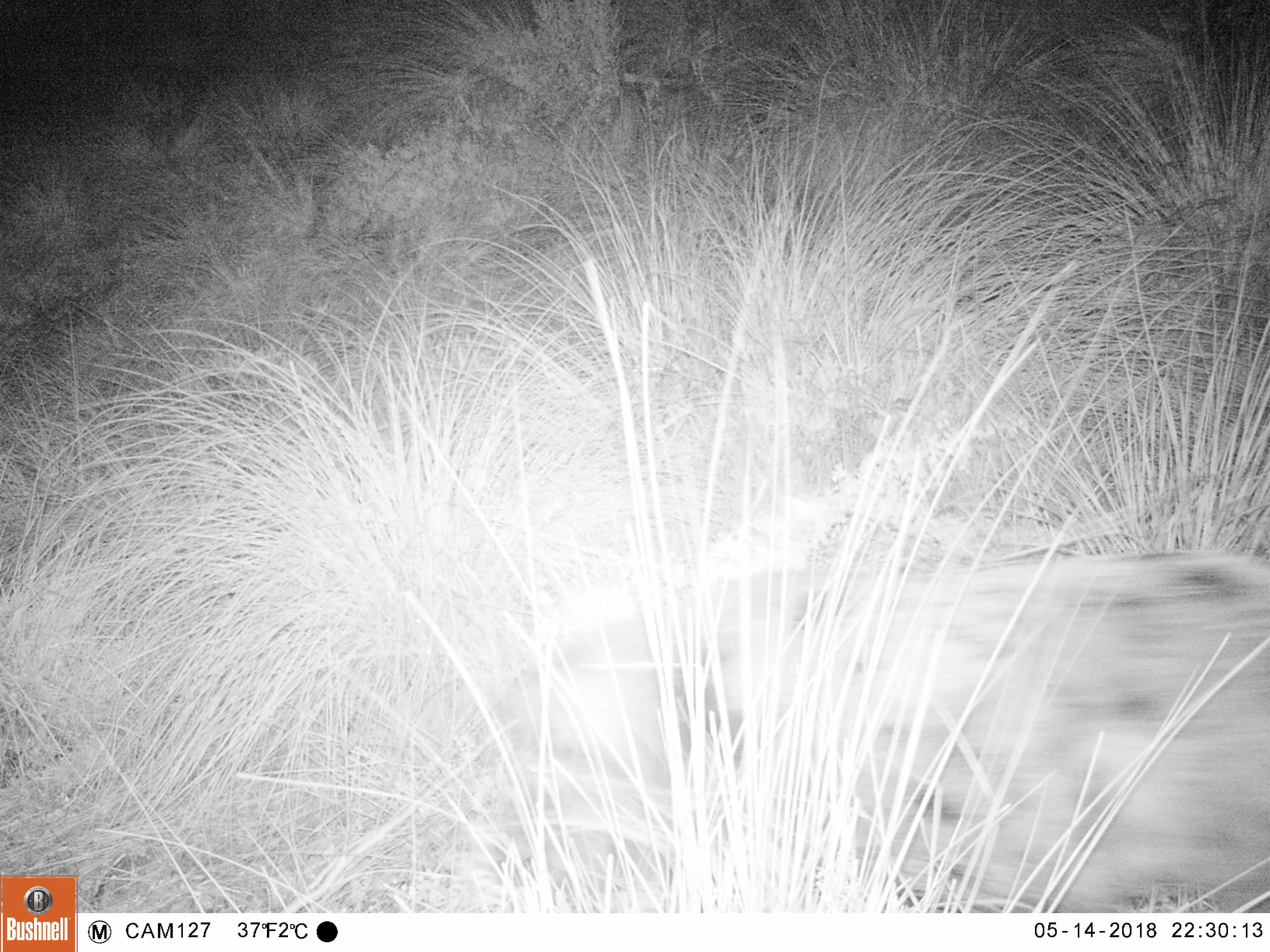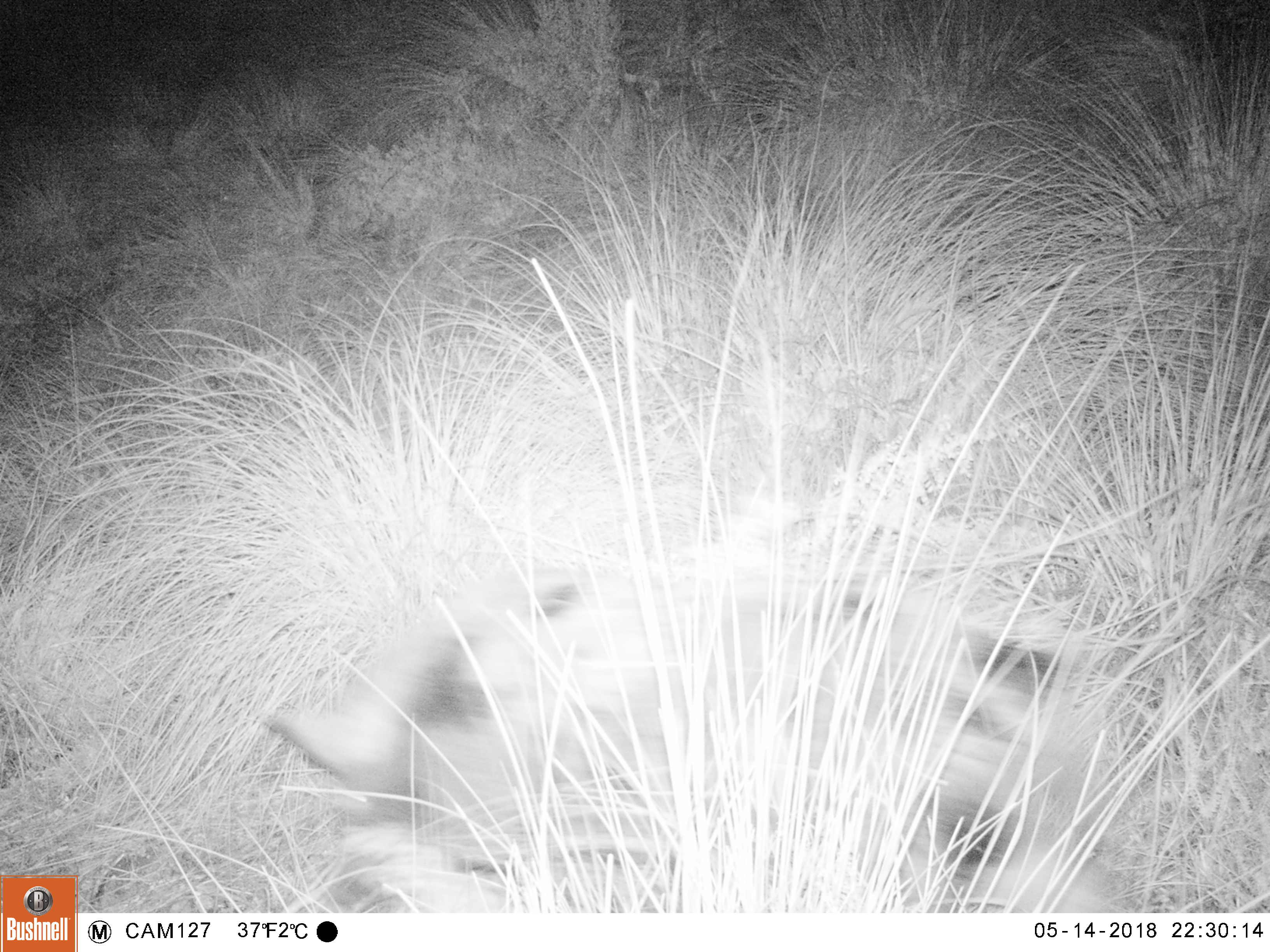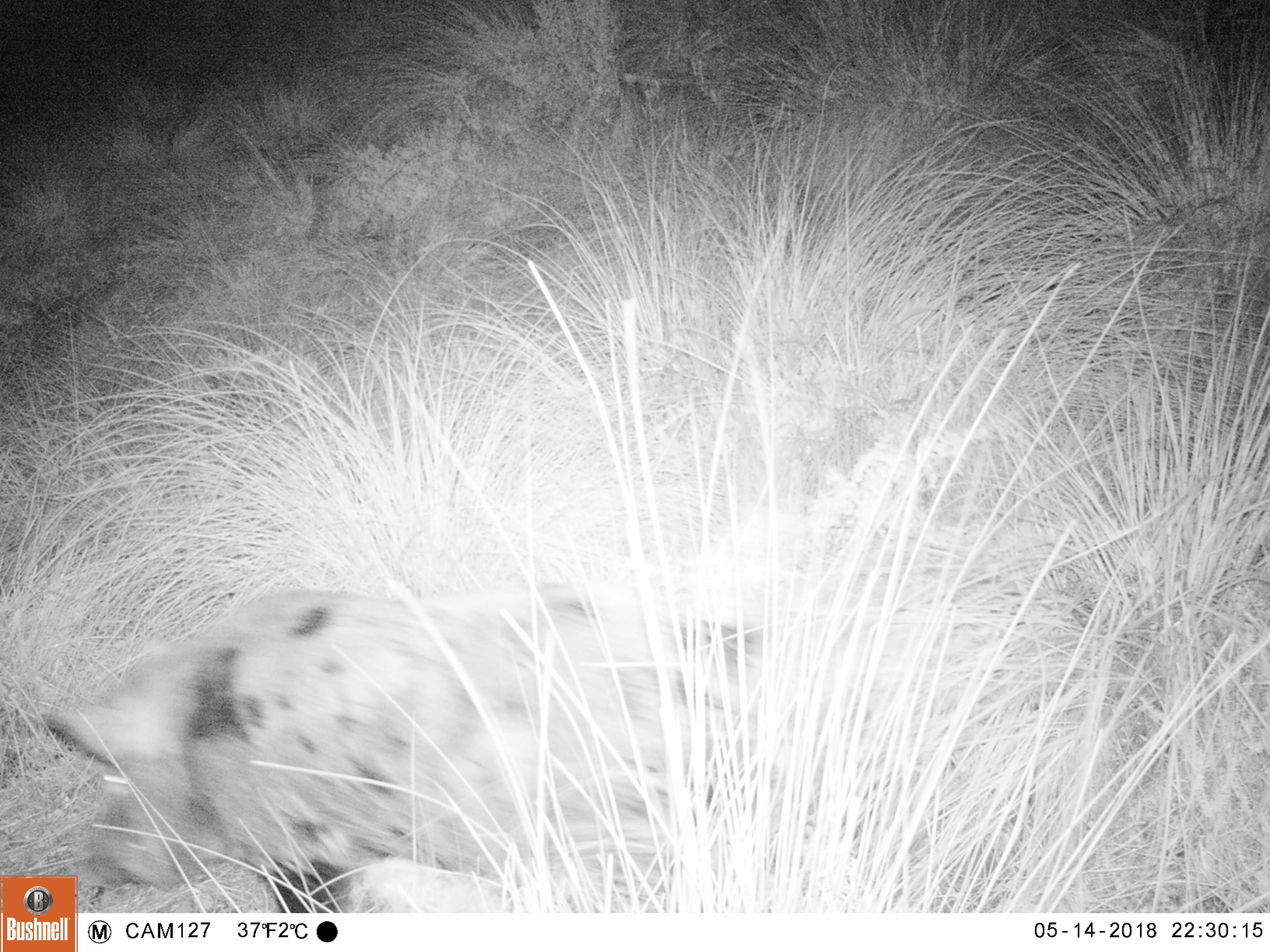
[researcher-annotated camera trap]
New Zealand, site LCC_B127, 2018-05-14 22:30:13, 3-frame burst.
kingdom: Animalia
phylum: Chordata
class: Mammalia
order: Artiodactyla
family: Suidae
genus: Sus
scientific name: Sus scrofa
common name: pig